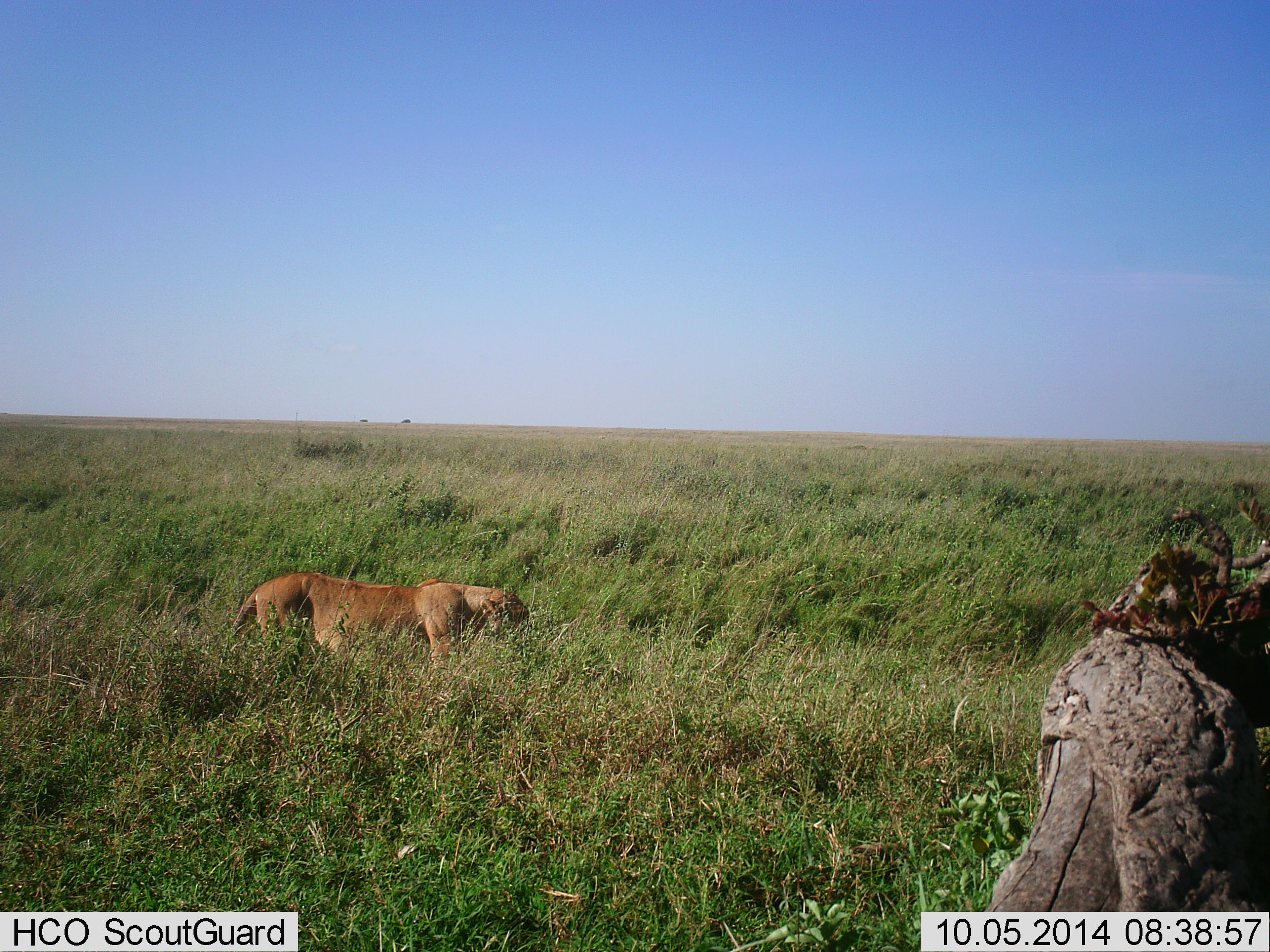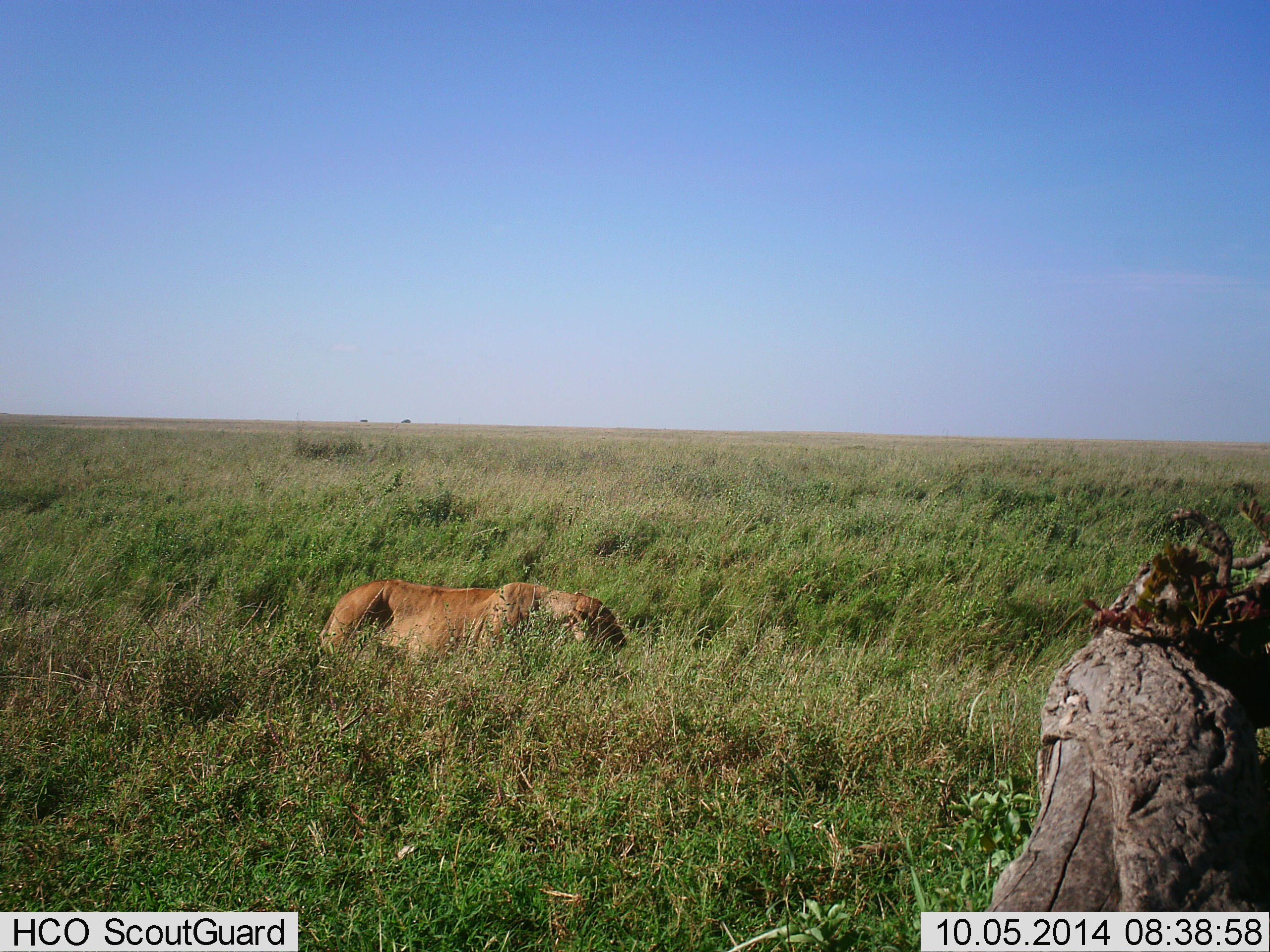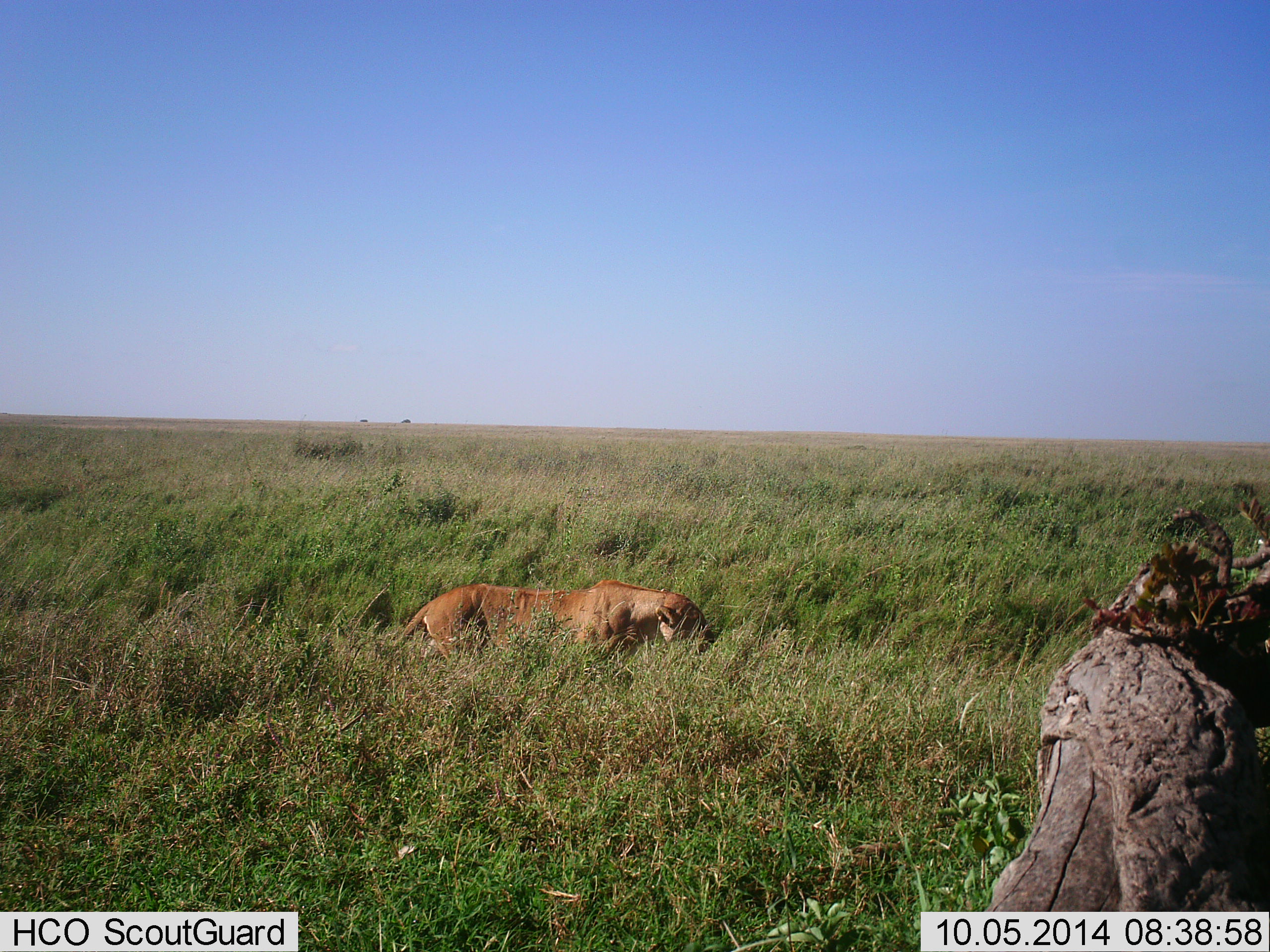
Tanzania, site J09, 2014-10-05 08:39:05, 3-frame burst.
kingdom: Animalia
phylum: Chordata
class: Mammalia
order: Carnivora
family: Felidae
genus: Panthera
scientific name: Panthera leo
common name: lion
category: lionfemale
Lionfemale (lion) (Panthera leo), count 1. Behavior (volunteer vote fractions): standing 0%, resting 0%, moving 100%, interacting 0%. Young present (vote fraction): 0%. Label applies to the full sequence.